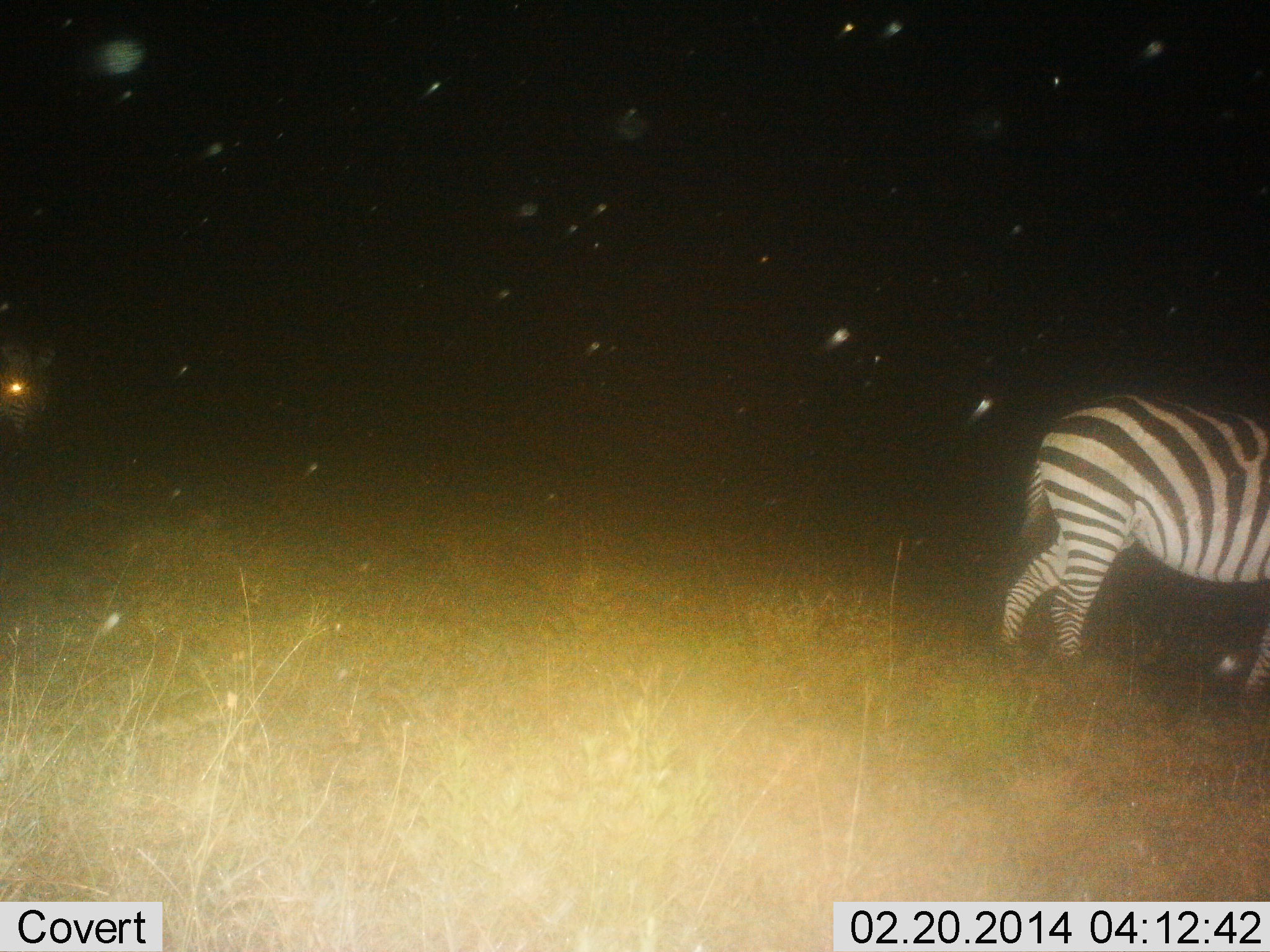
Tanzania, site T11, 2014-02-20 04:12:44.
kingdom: Animalia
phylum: Chordata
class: Mammalia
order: Perissodactyla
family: Equidae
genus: Equus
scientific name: Equus quagga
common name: plains zebra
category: zebra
Zebra (plains zebra) (Equus quagga), count 1. Behavior (volunteer vote fractions): standing 80%, resting 0%, moving 20%, interacting 0%. Young present (vote fraction): 0%. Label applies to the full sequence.